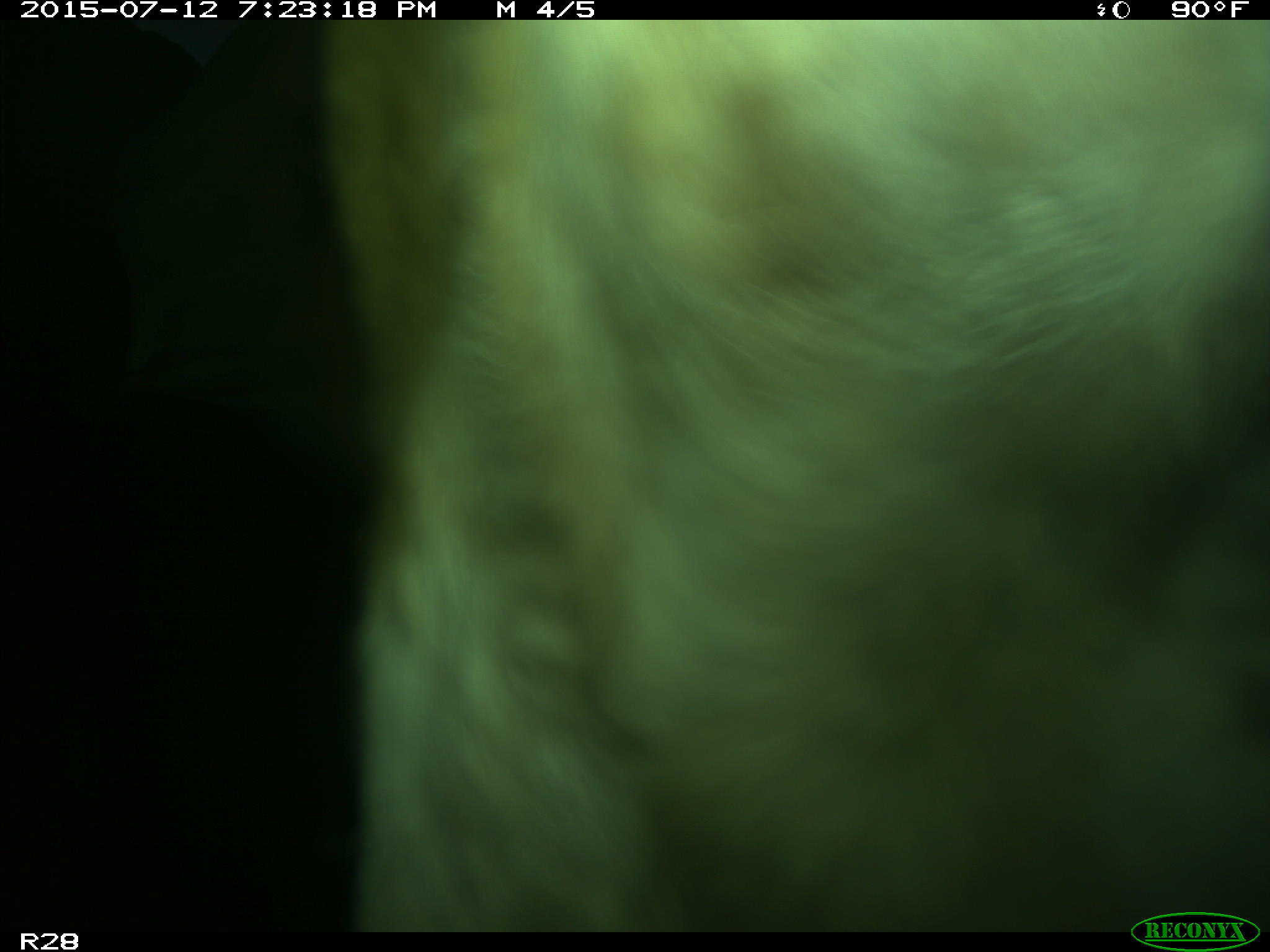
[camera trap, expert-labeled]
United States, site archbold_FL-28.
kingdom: Animalia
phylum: Chordata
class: Mammalia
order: Artiodactyla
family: Bovidae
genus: Bos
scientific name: Bos taurus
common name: domestic cow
Bos taurus (domestic cow).